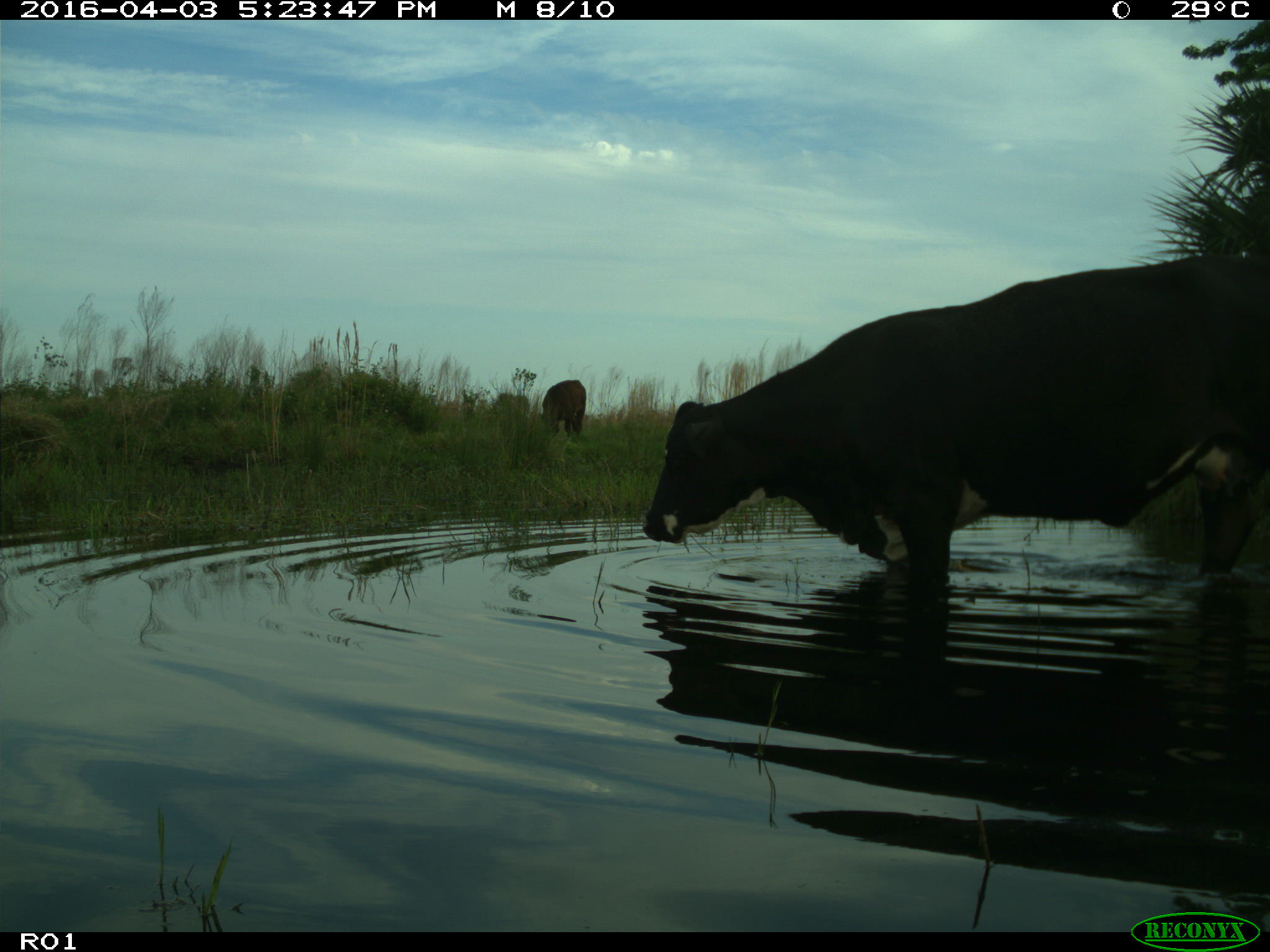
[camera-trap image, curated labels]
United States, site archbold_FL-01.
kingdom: Animalia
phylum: Chordata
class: Mammalia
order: Artiodactyla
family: Bovidae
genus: Bos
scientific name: Bos taurus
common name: domestic cow